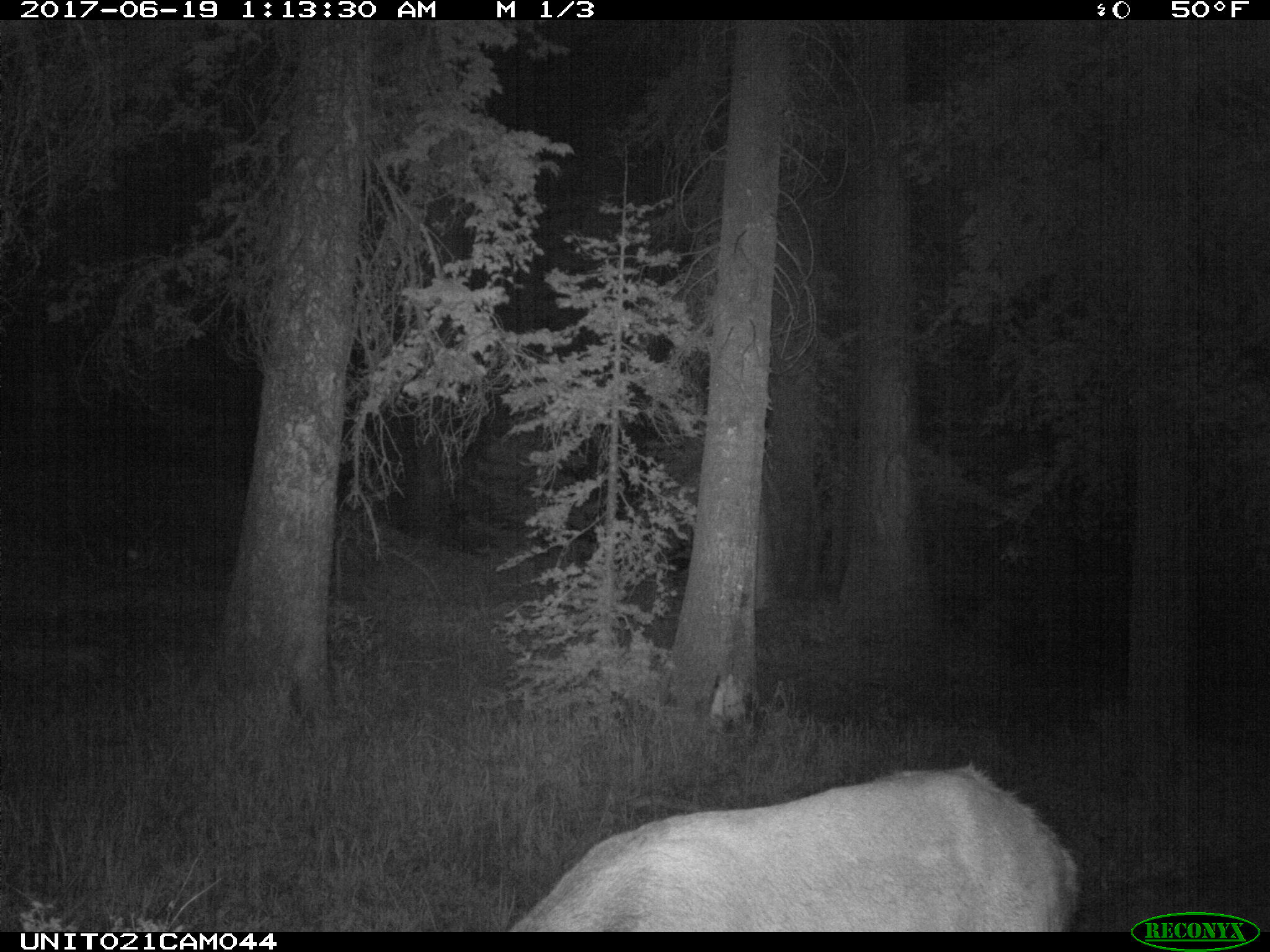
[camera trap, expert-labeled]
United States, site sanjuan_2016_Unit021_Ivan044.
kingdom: Animalia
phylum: Chordata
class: Mammalia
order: Artiodactyla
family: Cervidae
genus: Cervus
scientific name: Cervus elaphus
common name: red deer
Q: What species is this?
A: Cervus elaphus (red deer).